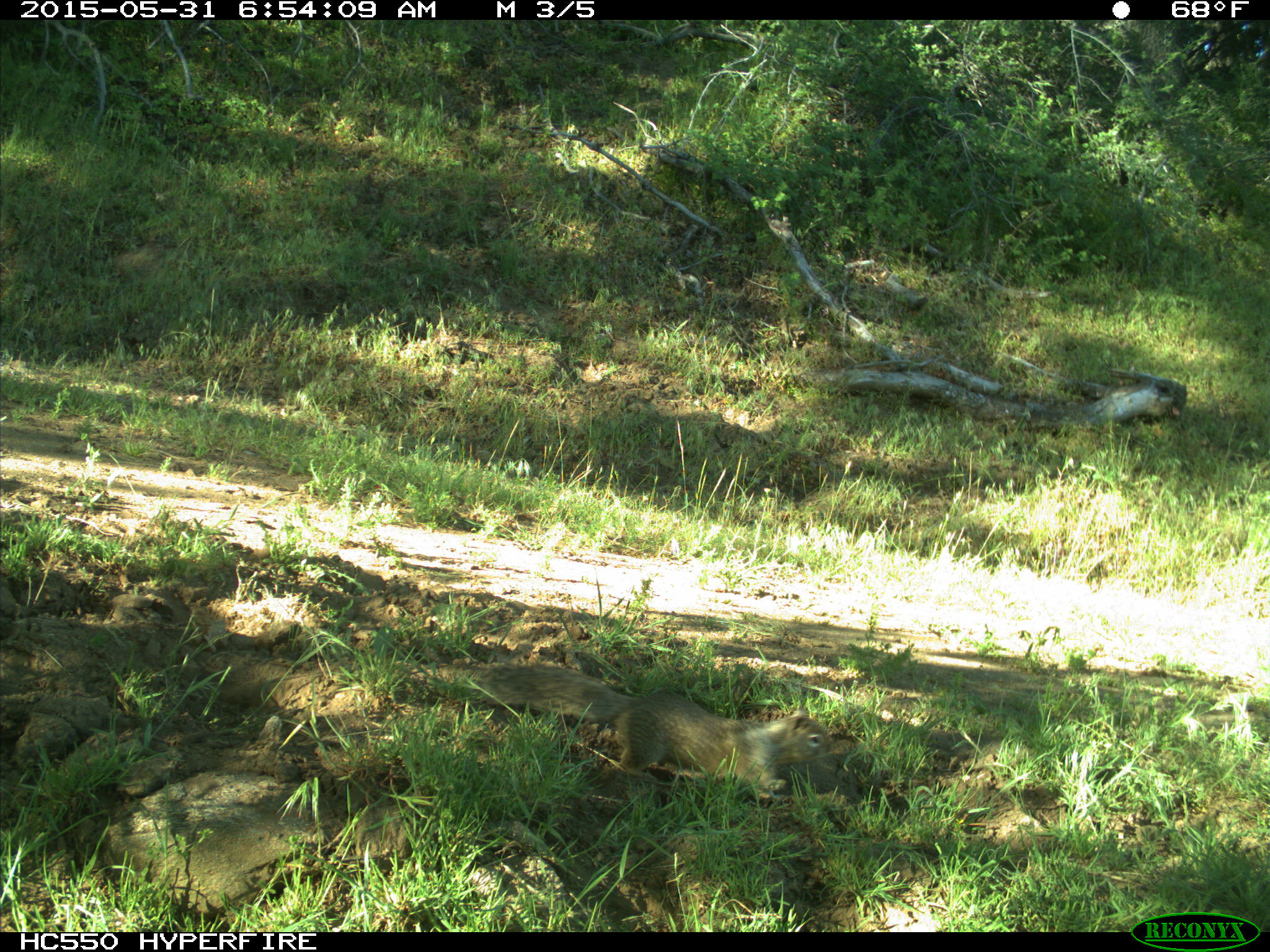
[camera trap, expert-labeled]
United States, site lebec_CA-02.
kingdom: Animalia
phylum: Chordata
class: Mammalia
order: Rodentia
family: Sciuridae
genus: Otospermophilus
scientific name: Otospermophilus beecheyi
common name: california ground squirrel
Otospermophilus beecheyi (california ground squirrel).